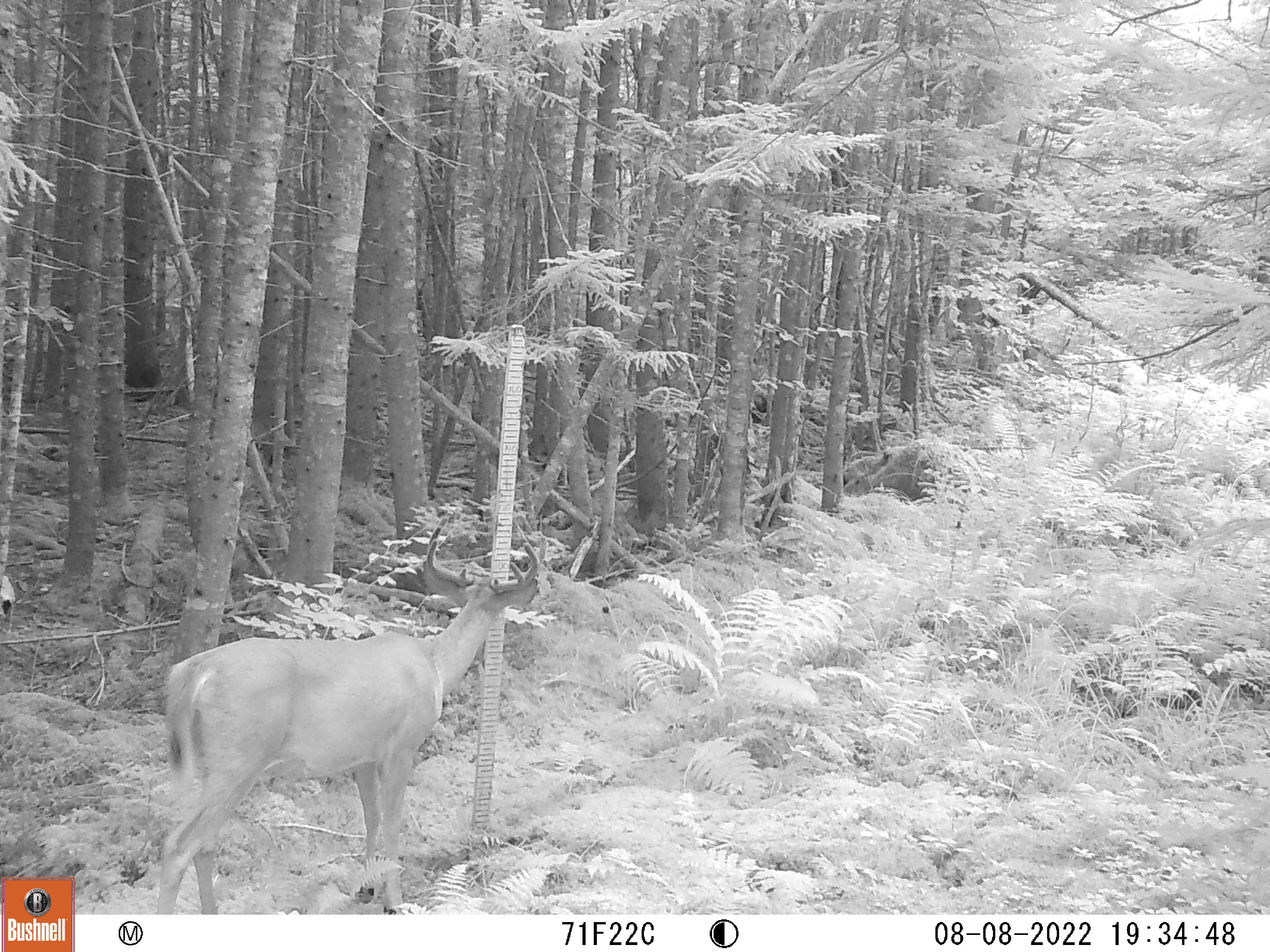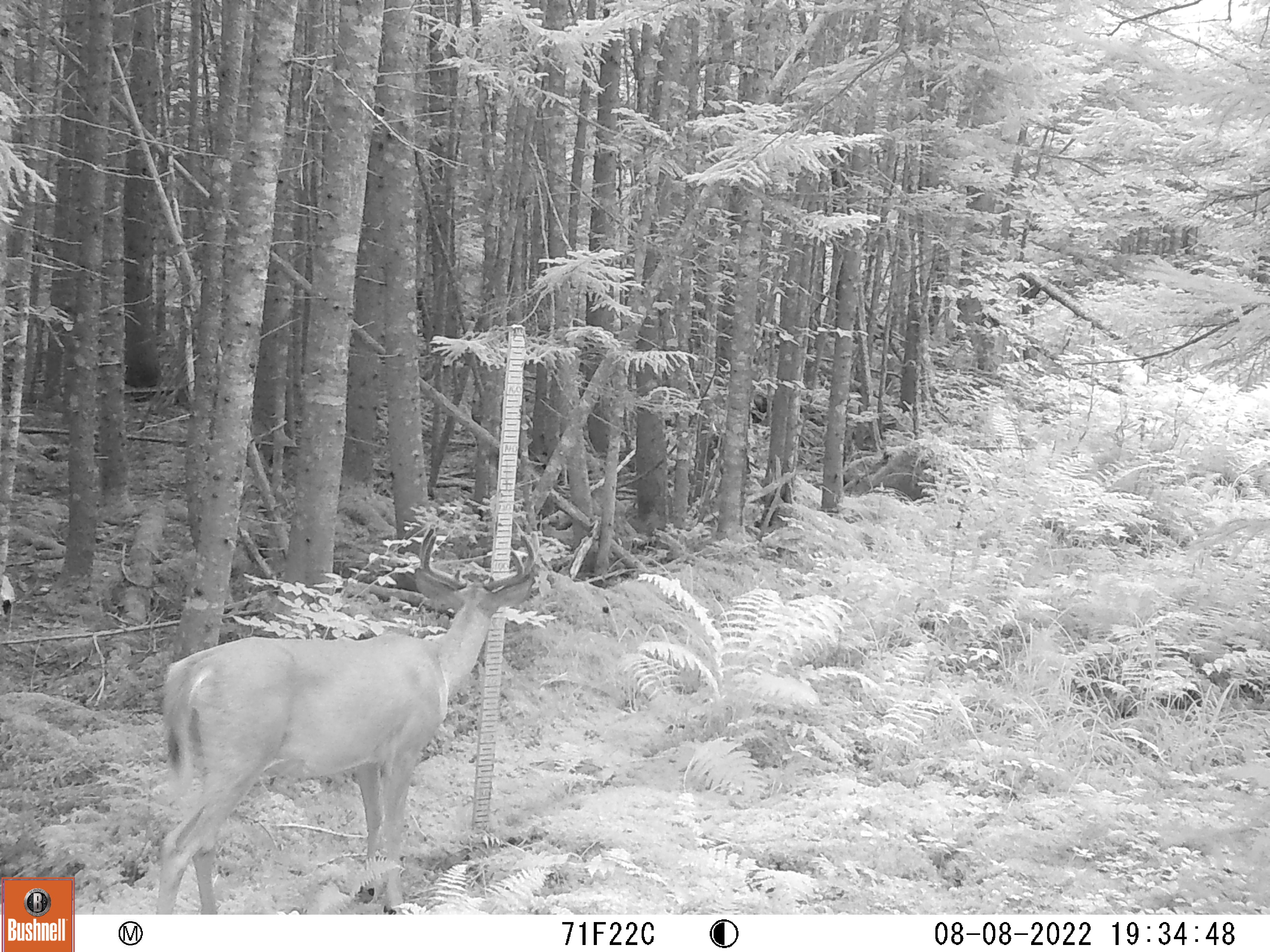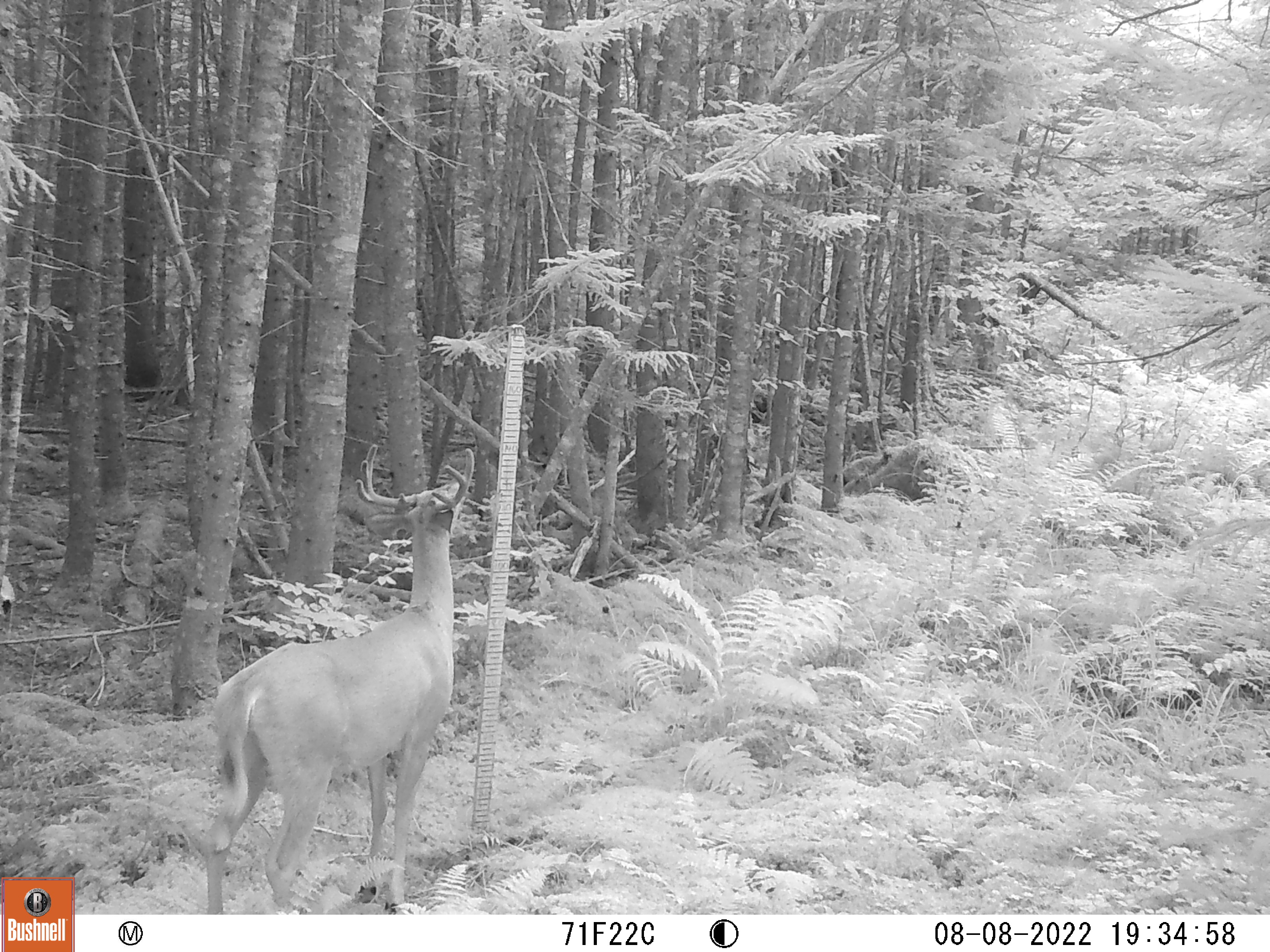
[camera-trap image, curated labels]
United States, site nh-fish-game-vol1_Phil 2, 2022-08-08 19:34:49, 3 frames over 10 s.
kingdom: Animalia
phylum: Chordata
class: Mammalia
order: Artiodactyla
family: Cervidae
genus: Odocoileus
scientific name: Odocoileus virginianus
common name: white-tailed deer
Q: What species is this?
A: White-tailed deer (Odocoileus virginianus).